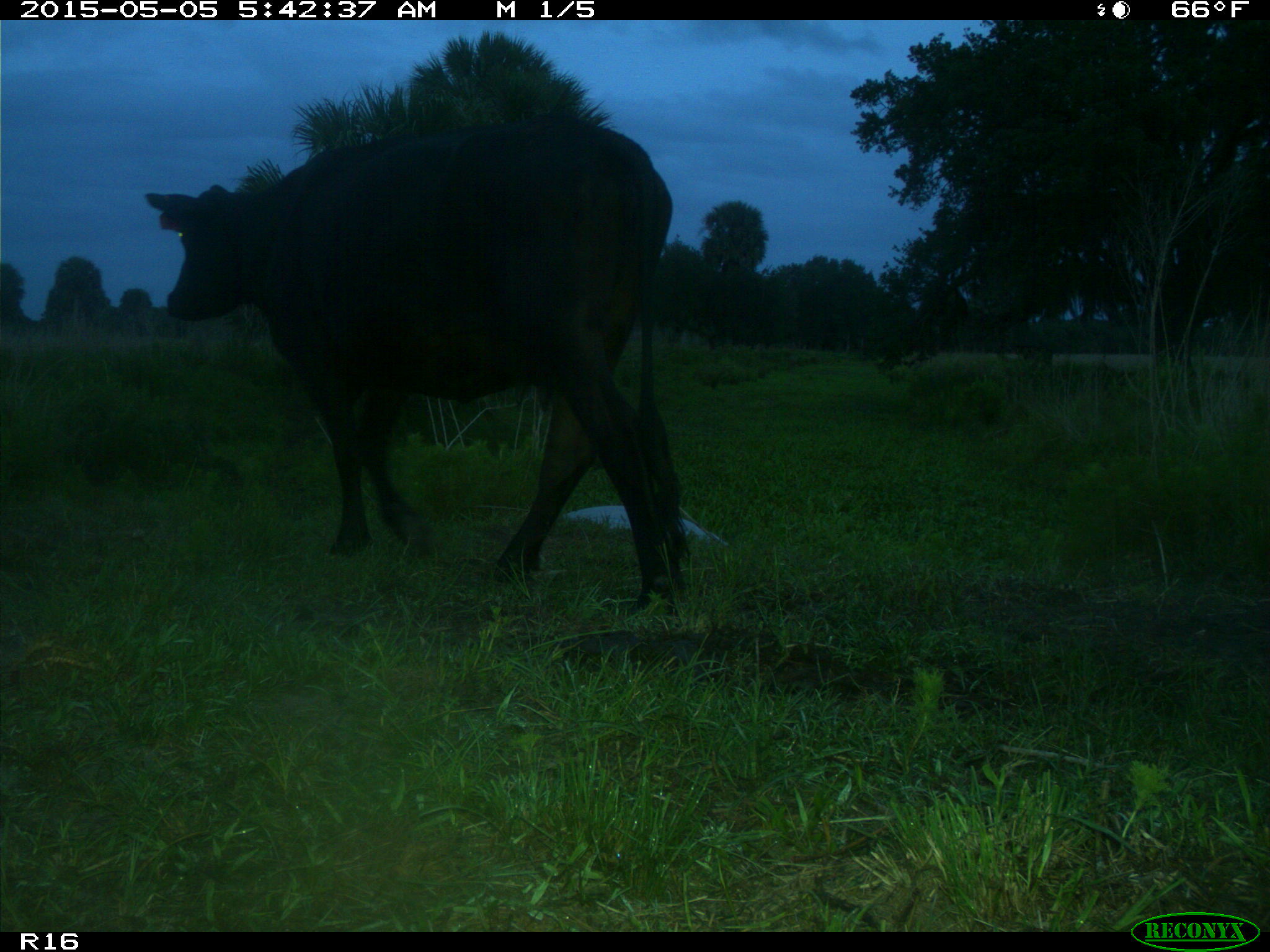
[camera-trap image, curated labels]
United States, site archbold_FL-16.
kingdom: Animalia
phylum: Chordata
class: Mammalia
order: Artiodactyla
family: Bovidae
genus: Bos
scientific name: Bos taurus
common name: domestic cow